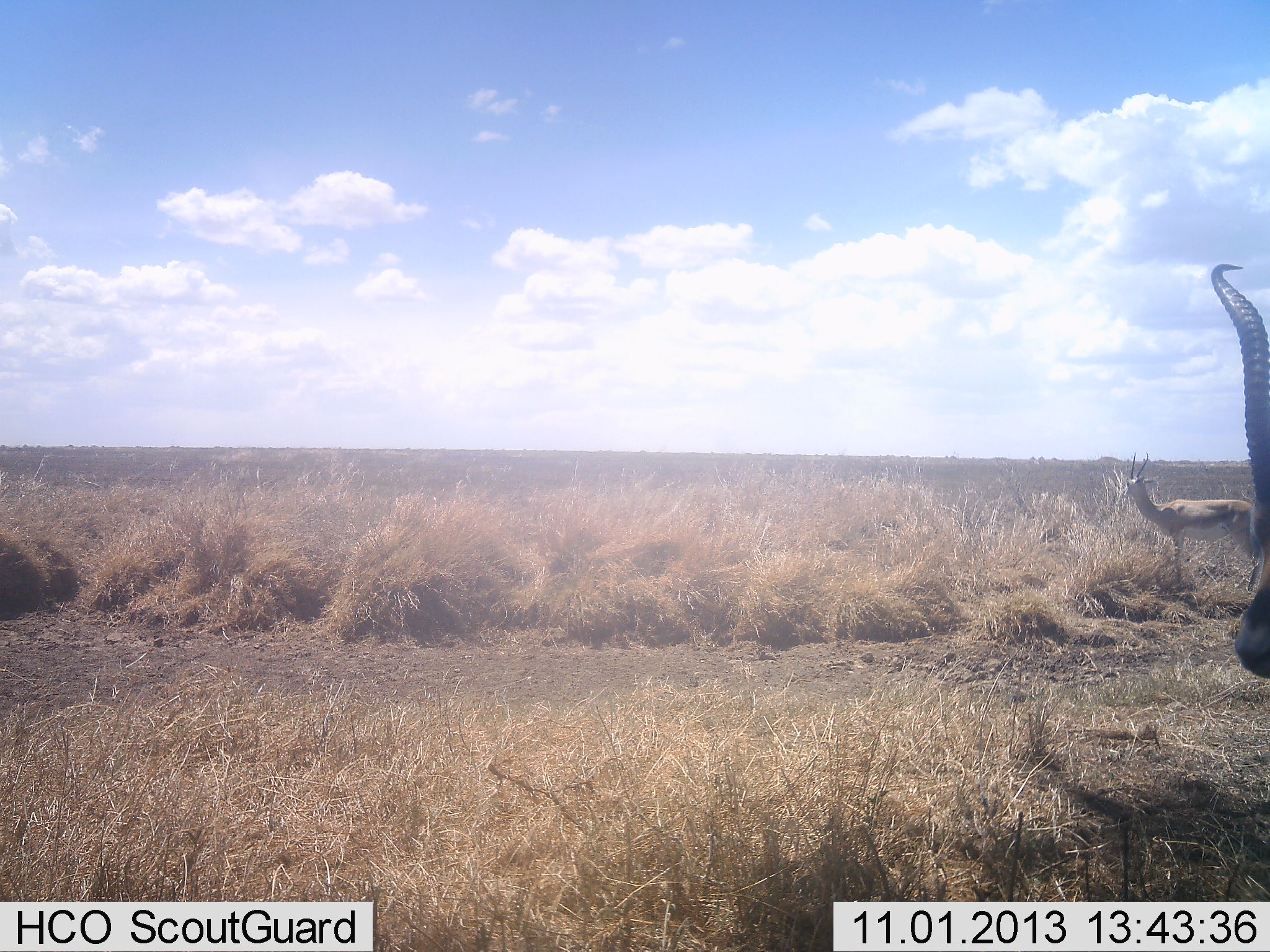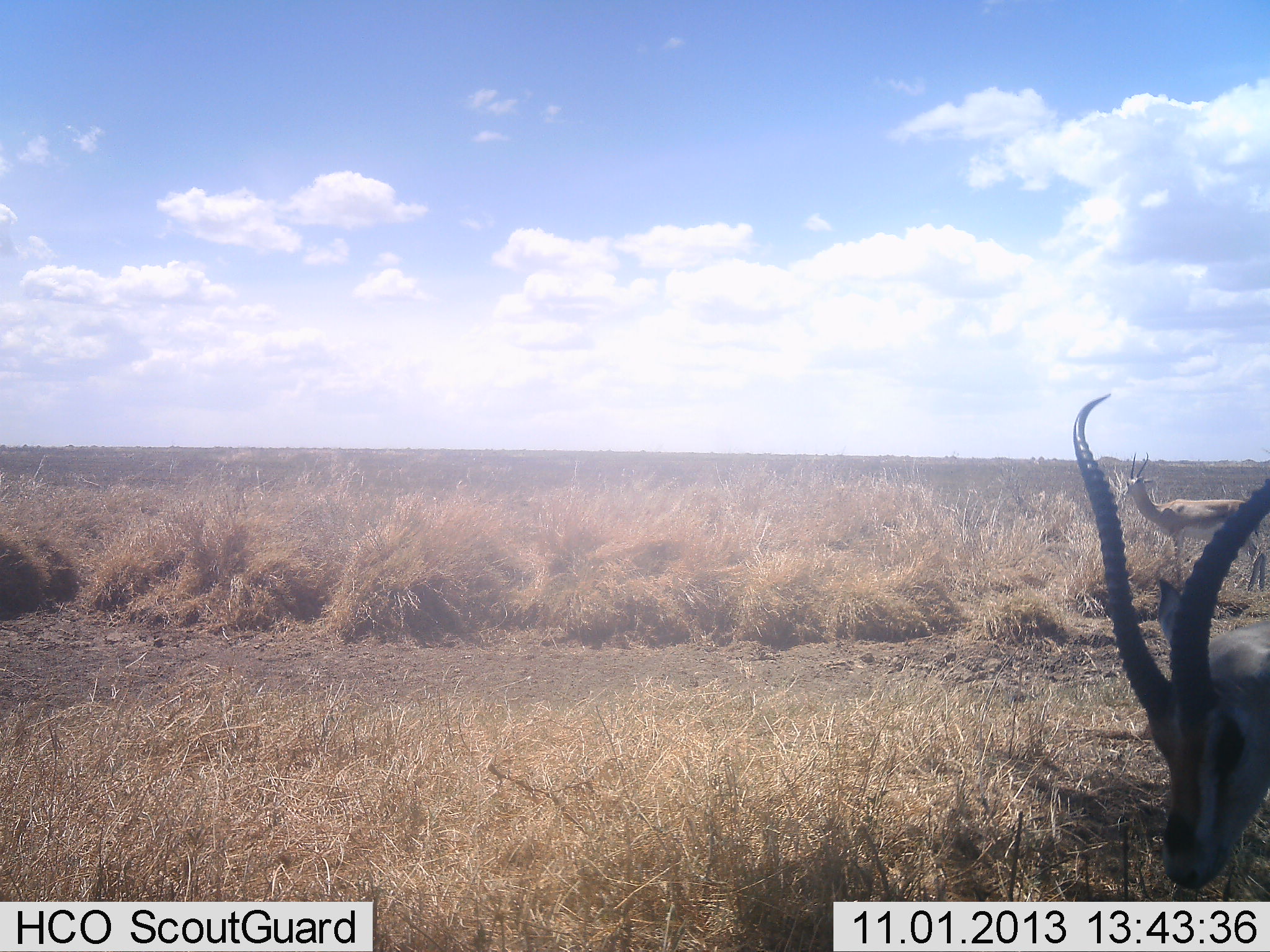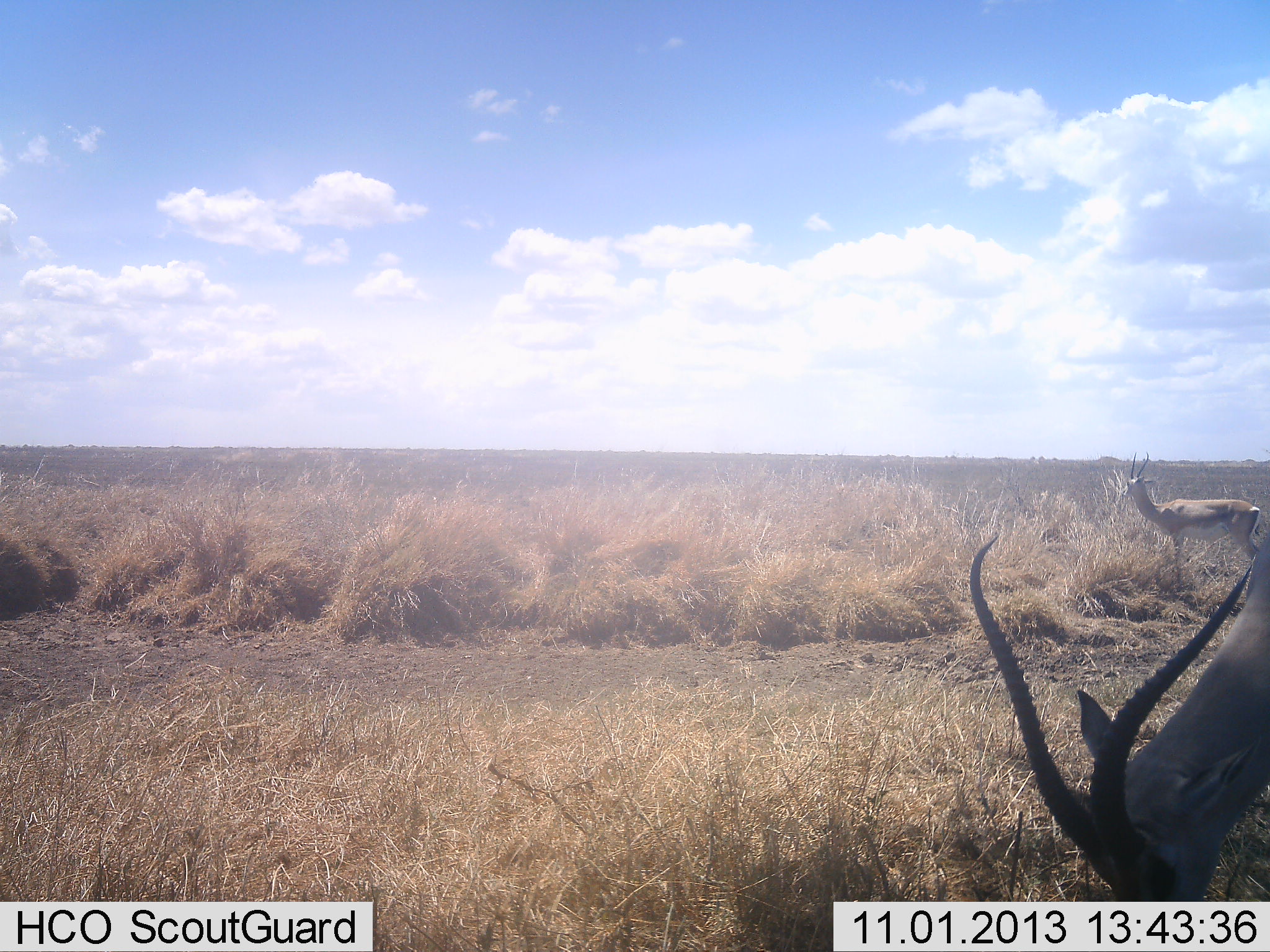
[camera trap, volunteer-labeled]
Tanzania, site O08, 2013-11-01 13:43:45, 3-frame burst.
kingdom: Animalia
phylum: Chordata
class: Mammalia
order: Artiodactyla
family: Bovidae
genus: Nanger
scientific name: Nanger granti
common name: grant's gazelle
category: gazellegrants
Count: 2.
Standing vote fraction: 93%.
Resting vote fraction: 0%.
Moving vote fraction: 13%.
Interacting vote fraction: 0%.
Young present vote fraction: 0%.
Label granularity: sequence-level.